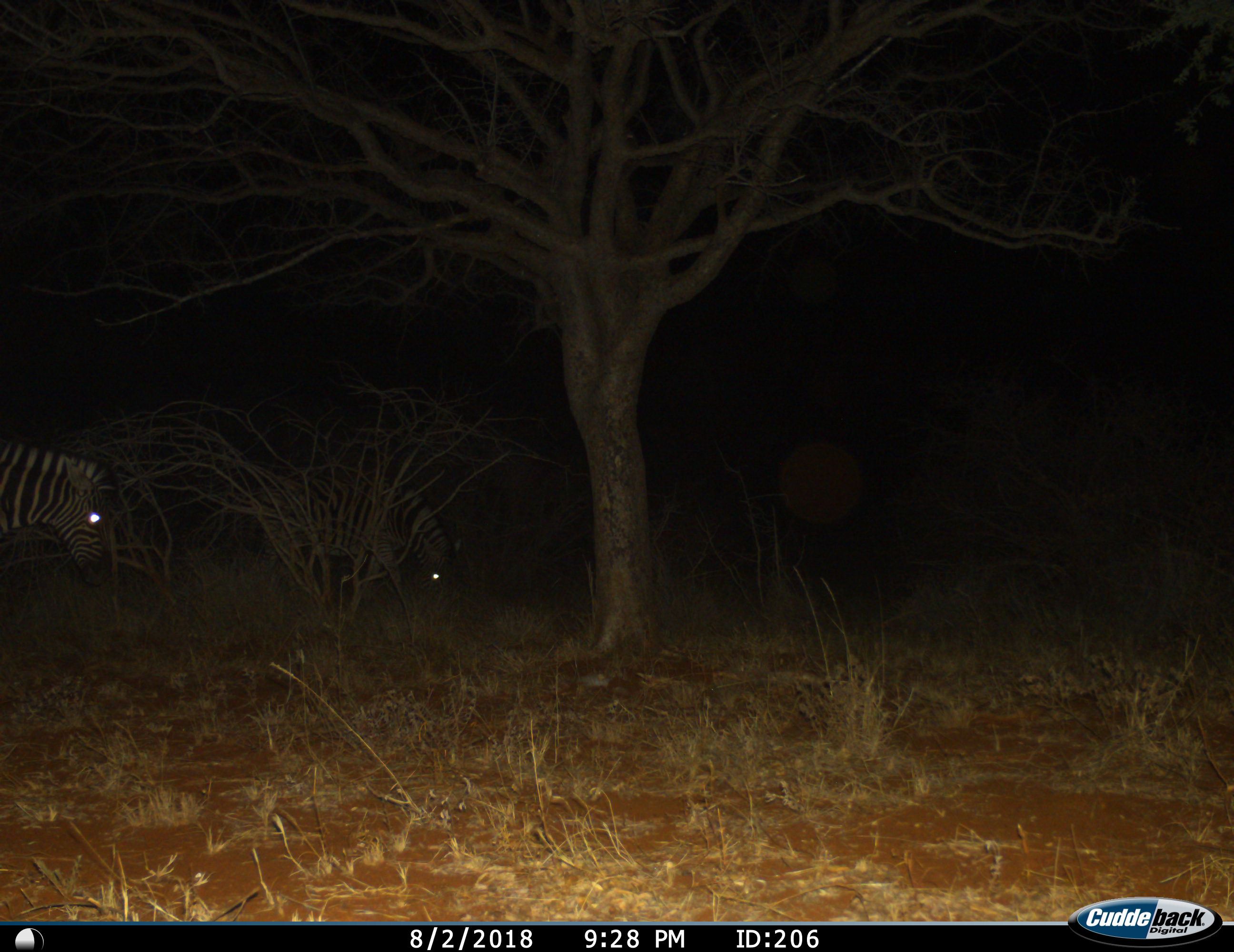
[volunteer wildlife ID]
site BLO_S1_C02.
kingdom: Animalia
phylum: Chordata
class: Mammalia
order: Perissodactyla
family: Equidae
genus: Equus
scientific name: Equus quagga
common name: plains zebra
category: zebraplains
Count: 2.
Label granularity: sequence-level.